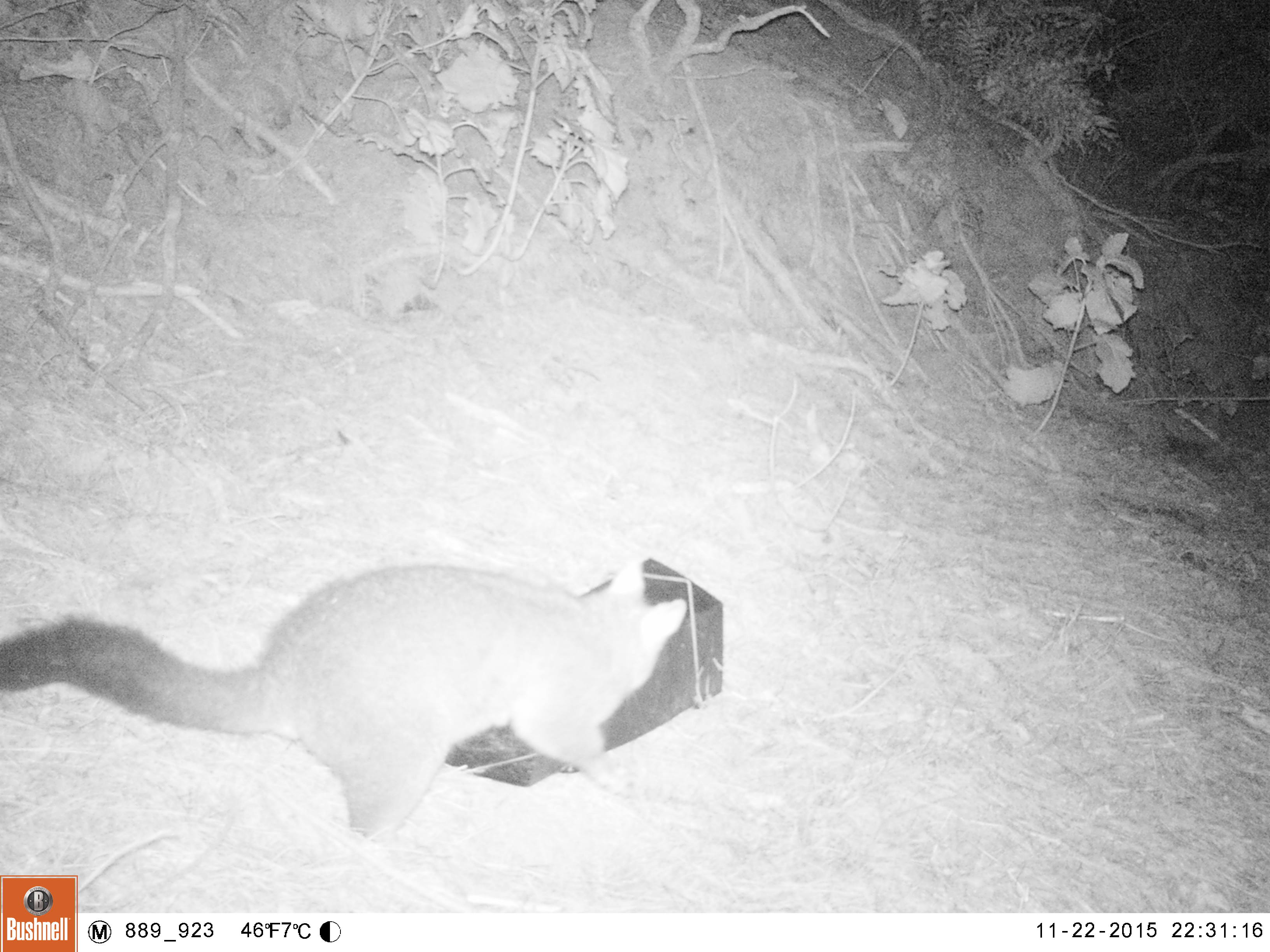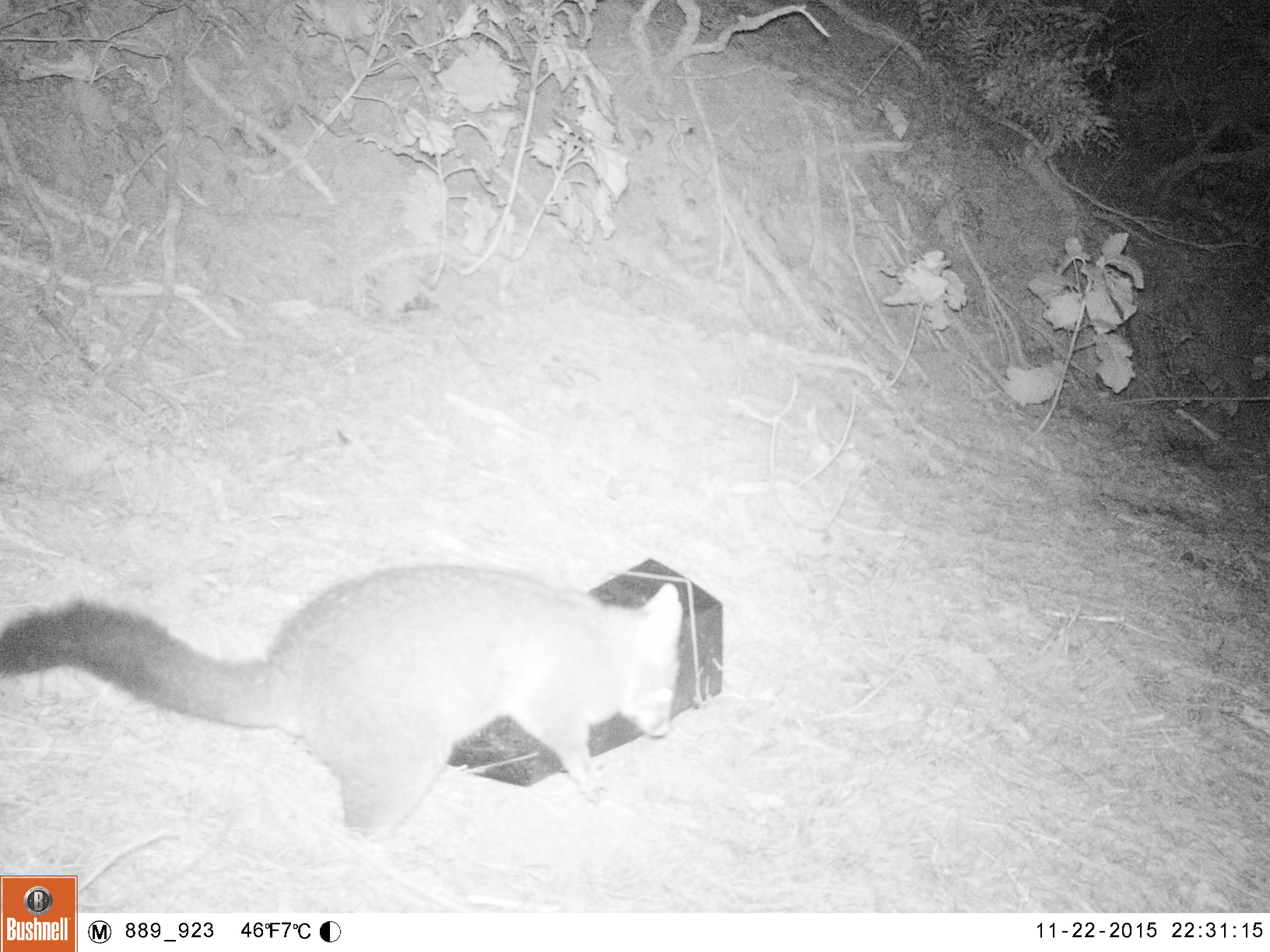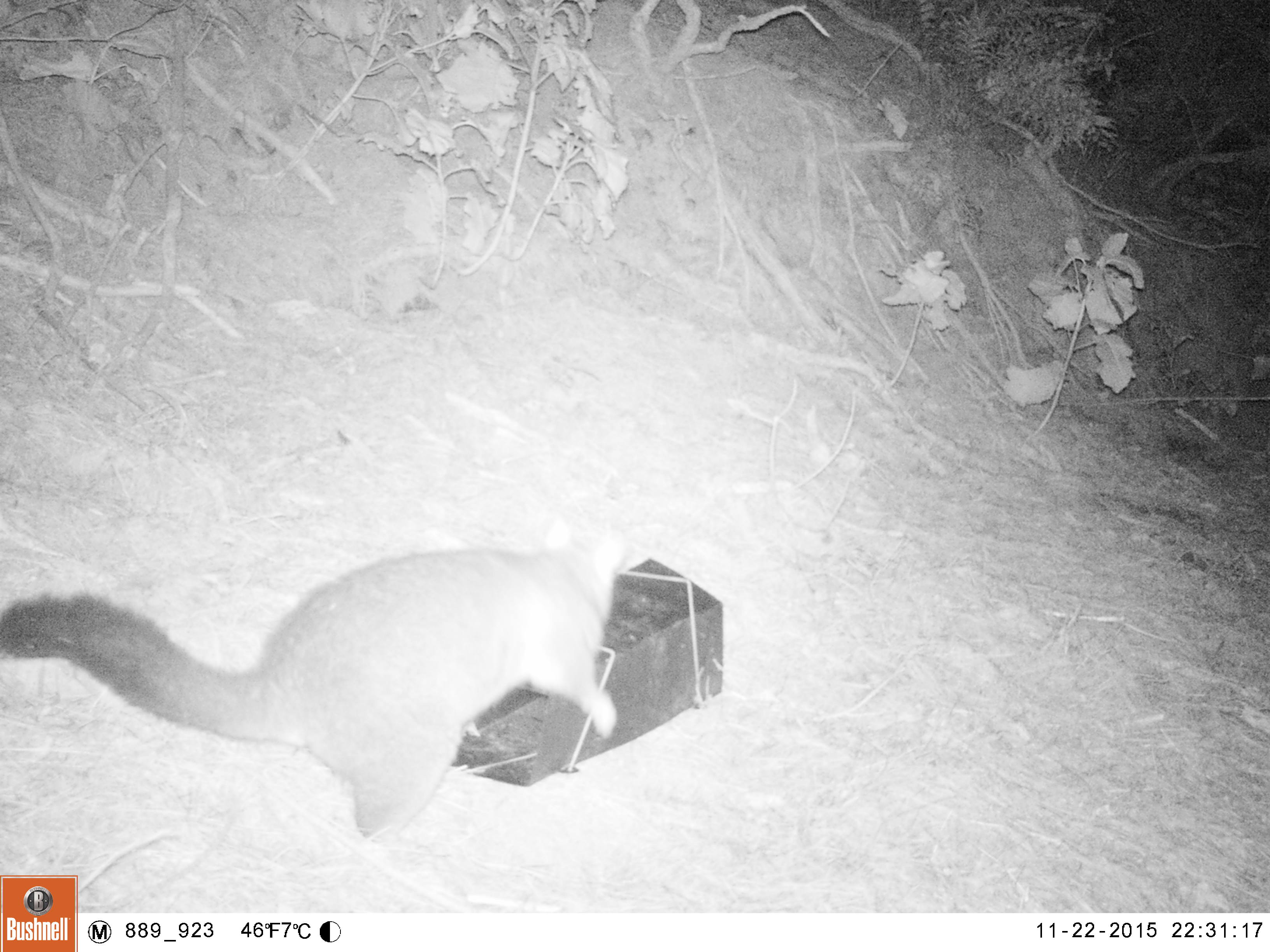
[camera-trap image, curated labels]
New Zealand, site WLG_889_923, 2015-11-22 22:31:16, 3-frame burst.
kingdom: Animalia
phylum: Chordata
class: Mammalia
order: Diprotodontia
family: Phalangeridae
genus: Trichosurus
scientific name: Trichosurus vulpecula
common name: common brushtail possum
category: possum